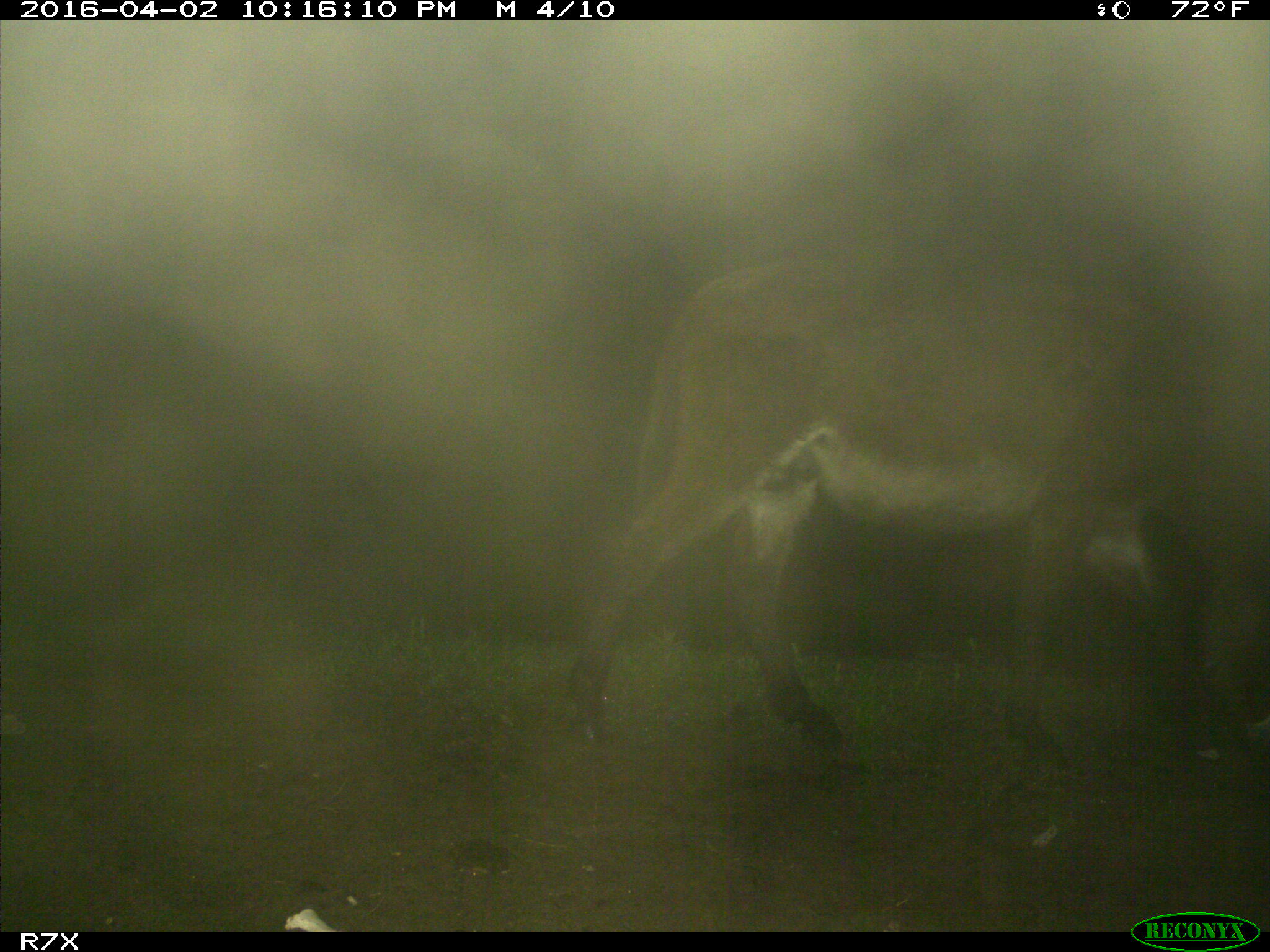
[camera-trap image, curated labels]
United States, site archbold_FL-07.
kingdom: Animalia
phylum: Chordata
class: Mammalia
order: Perissodactyla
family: Equidae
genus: Equus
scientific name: Equus africanus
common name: african wild ass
Equus africanus (african wild ass).